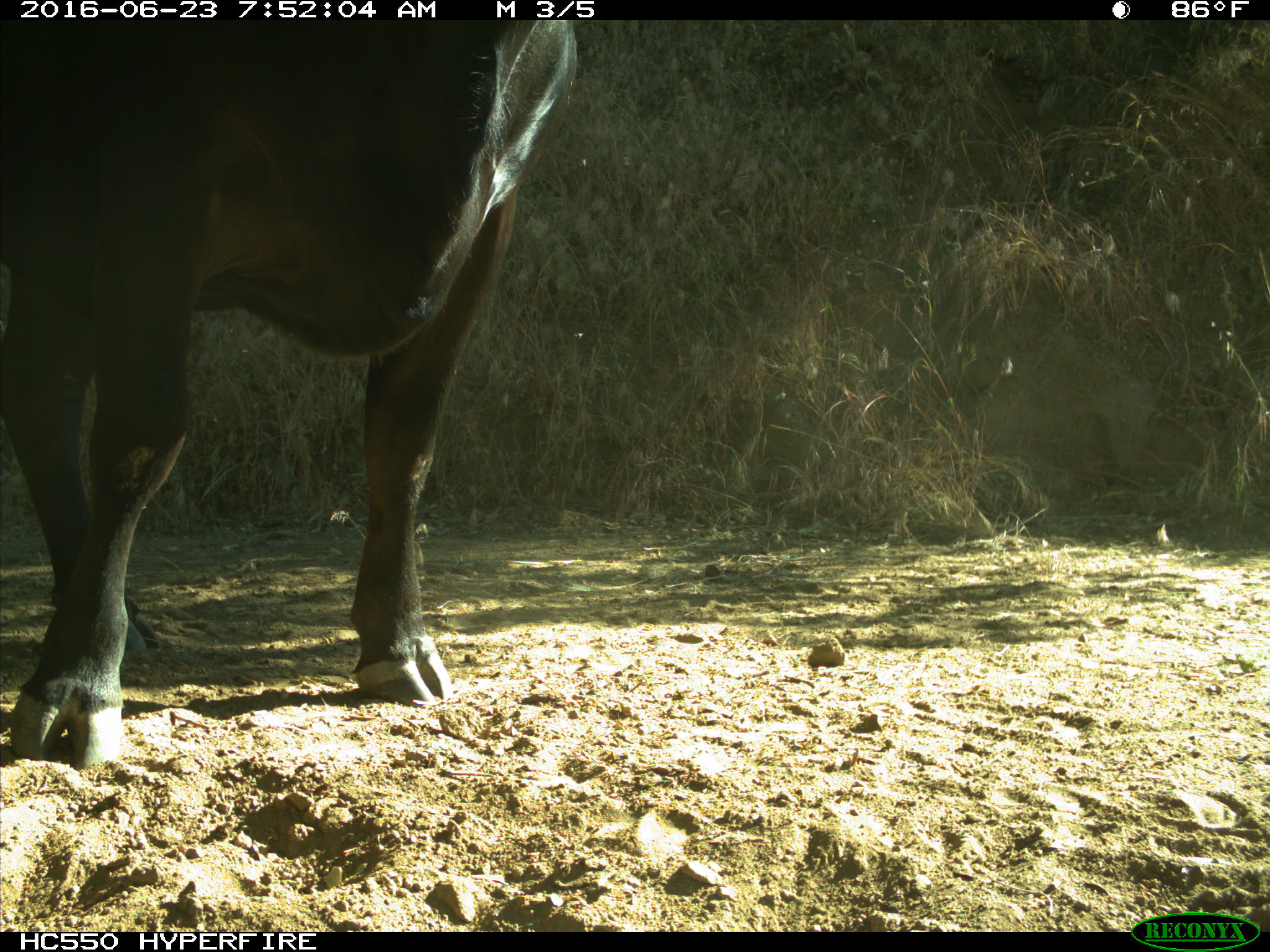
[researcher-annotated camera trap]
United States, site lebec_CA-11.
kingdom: Animalia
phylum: Chordata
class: Mammalia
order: Artiodactyla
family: Bovidae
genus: Bos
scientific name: Bos taurus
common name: domestic cow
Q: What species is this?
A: Bos taurus (domestic cow).